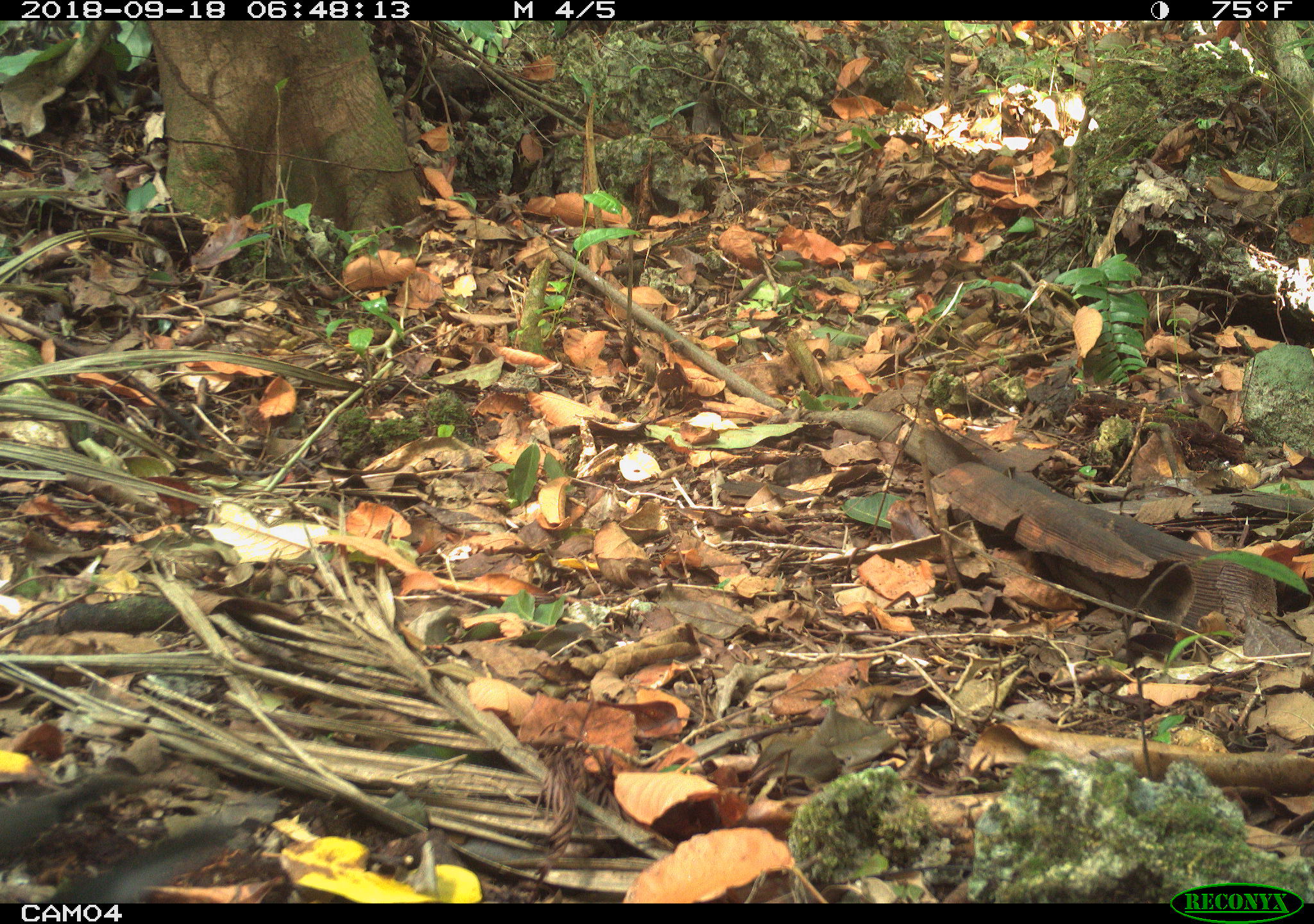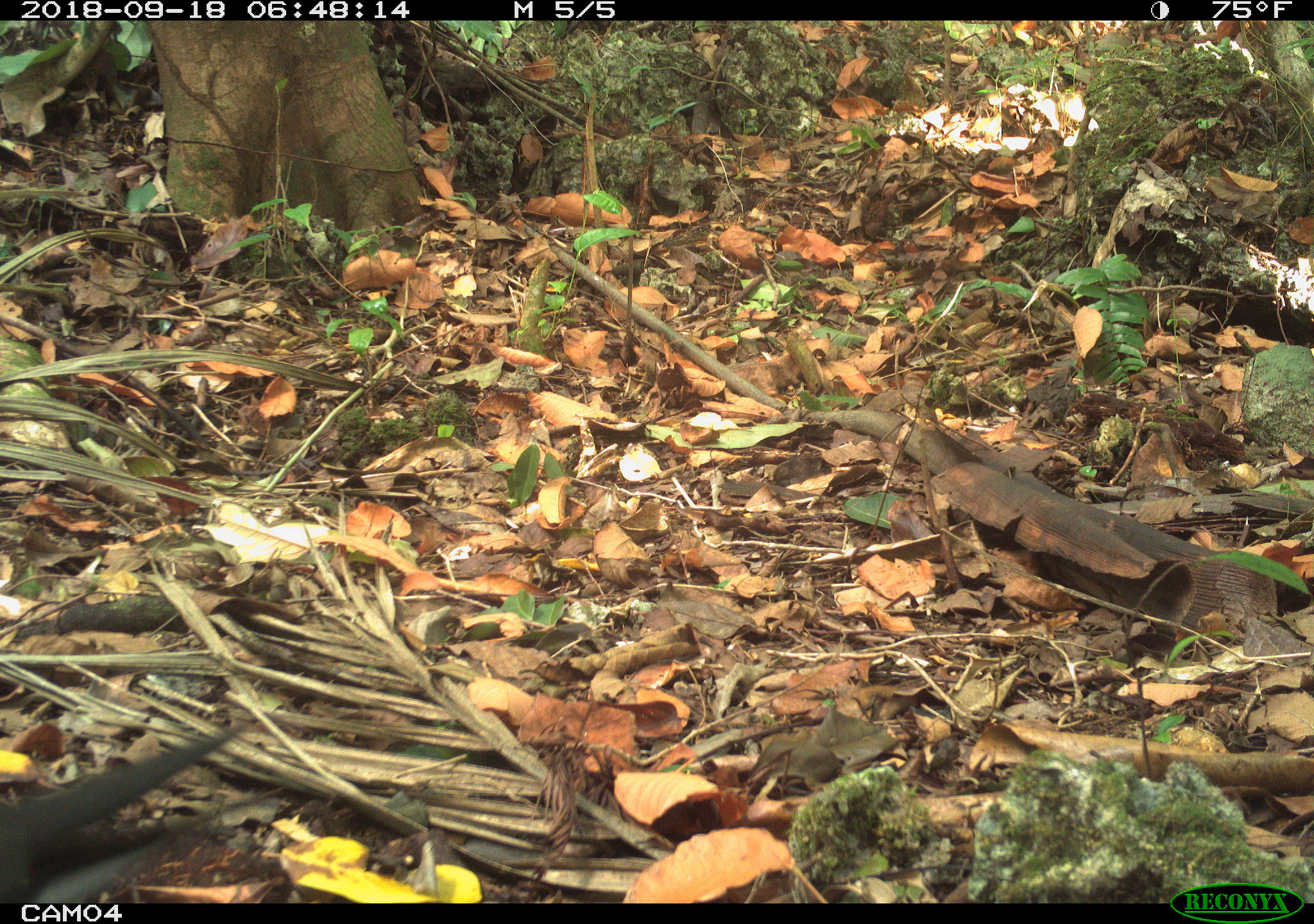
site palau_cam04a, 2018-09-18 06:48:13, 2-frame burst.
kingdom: Animalia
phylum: Chordata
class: Aves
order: Charadriiformes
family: Laridae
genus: Anous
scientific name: Anous stolidus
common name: brown noddy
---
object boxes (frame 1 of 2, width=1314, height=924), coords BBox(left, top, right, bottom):
brown noddy: BBox(0, 767, 234, 900)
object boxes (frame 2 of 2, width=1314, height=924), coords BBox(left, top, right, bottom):
brown noddy: BBox(0, 719, 242, 911)